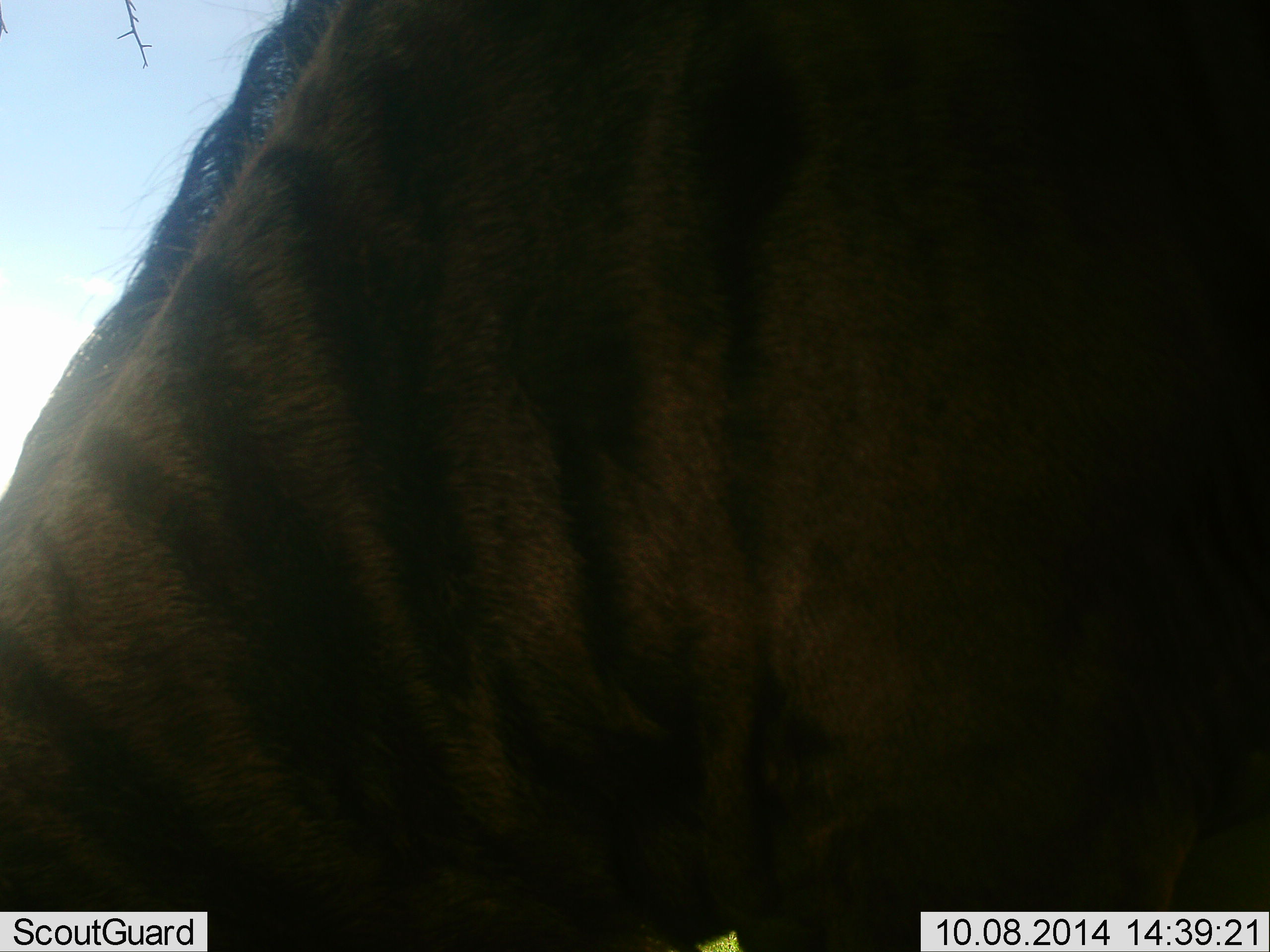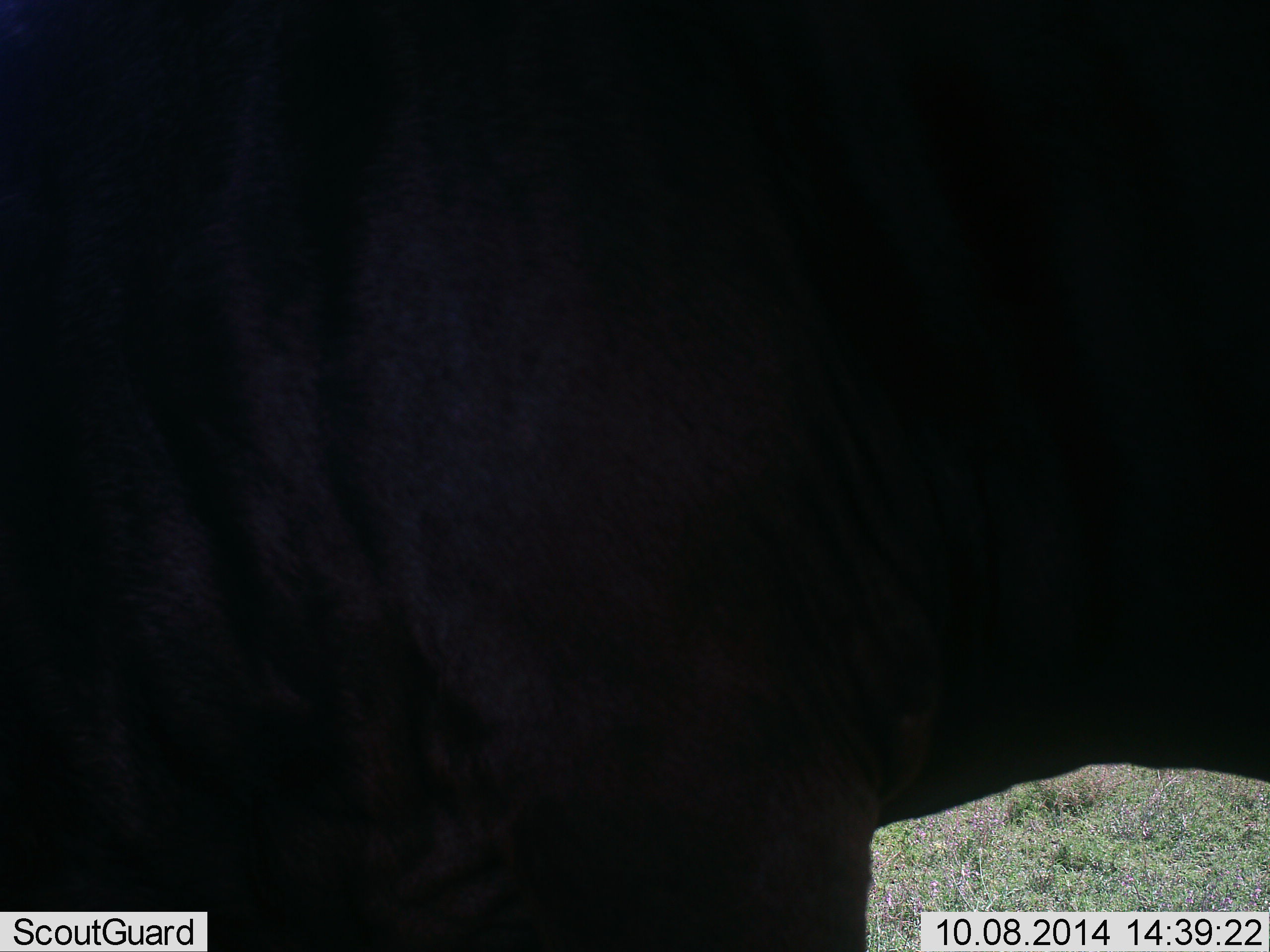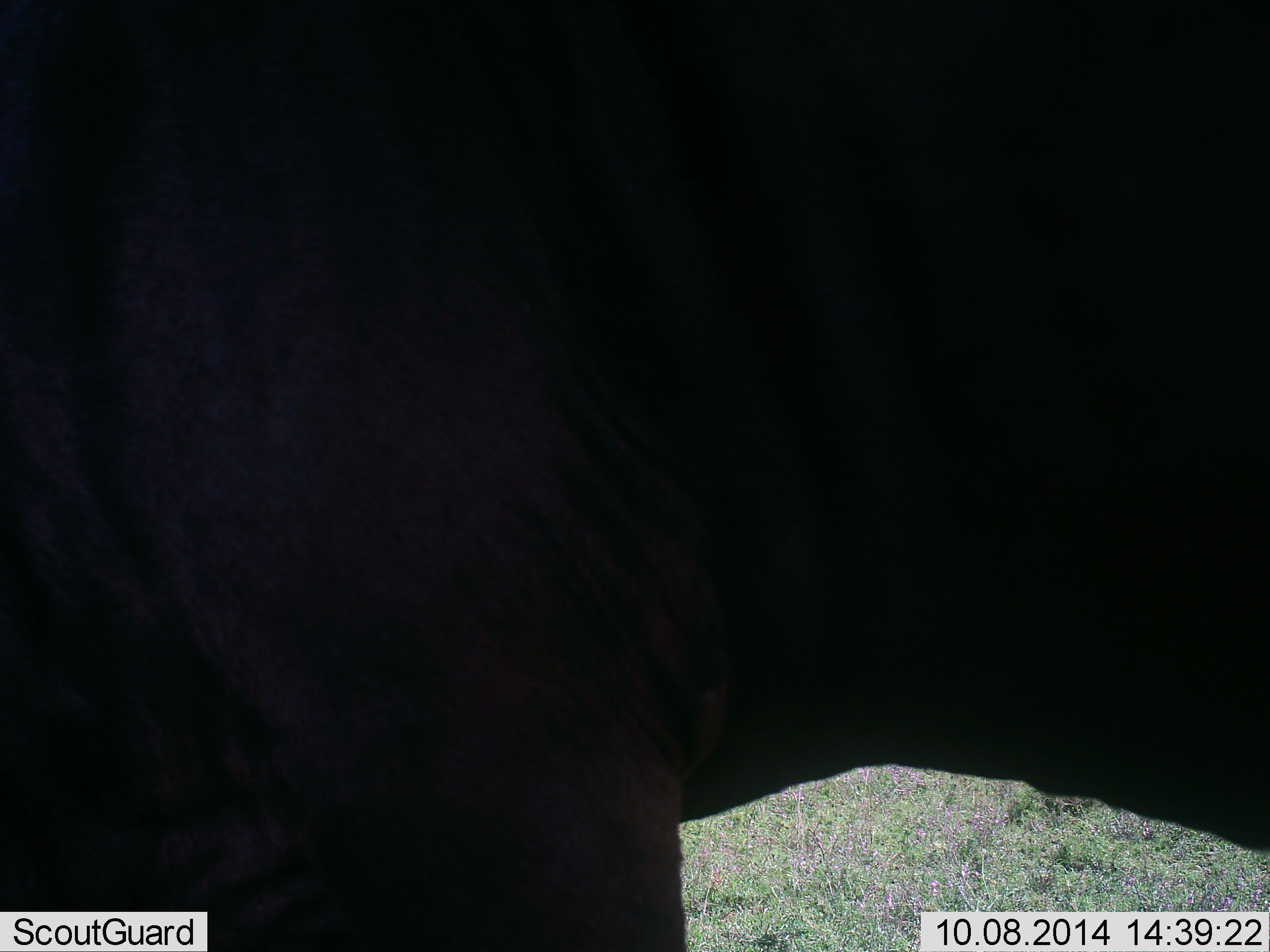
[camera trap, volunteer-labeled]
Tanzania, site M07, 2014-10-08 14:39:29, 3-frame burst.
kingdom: Animalia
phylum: Chordata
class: Mammalia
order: Artiodactyla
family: Bovidae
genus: Connochaetes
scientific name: Connochaetes taurinus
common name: blue wildebeest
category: wildebeest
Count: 1.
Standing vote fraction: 40%.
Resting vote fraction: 0%.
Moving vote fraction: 40%.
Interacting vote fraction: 0%.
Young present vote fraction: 0%.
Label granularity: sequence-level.